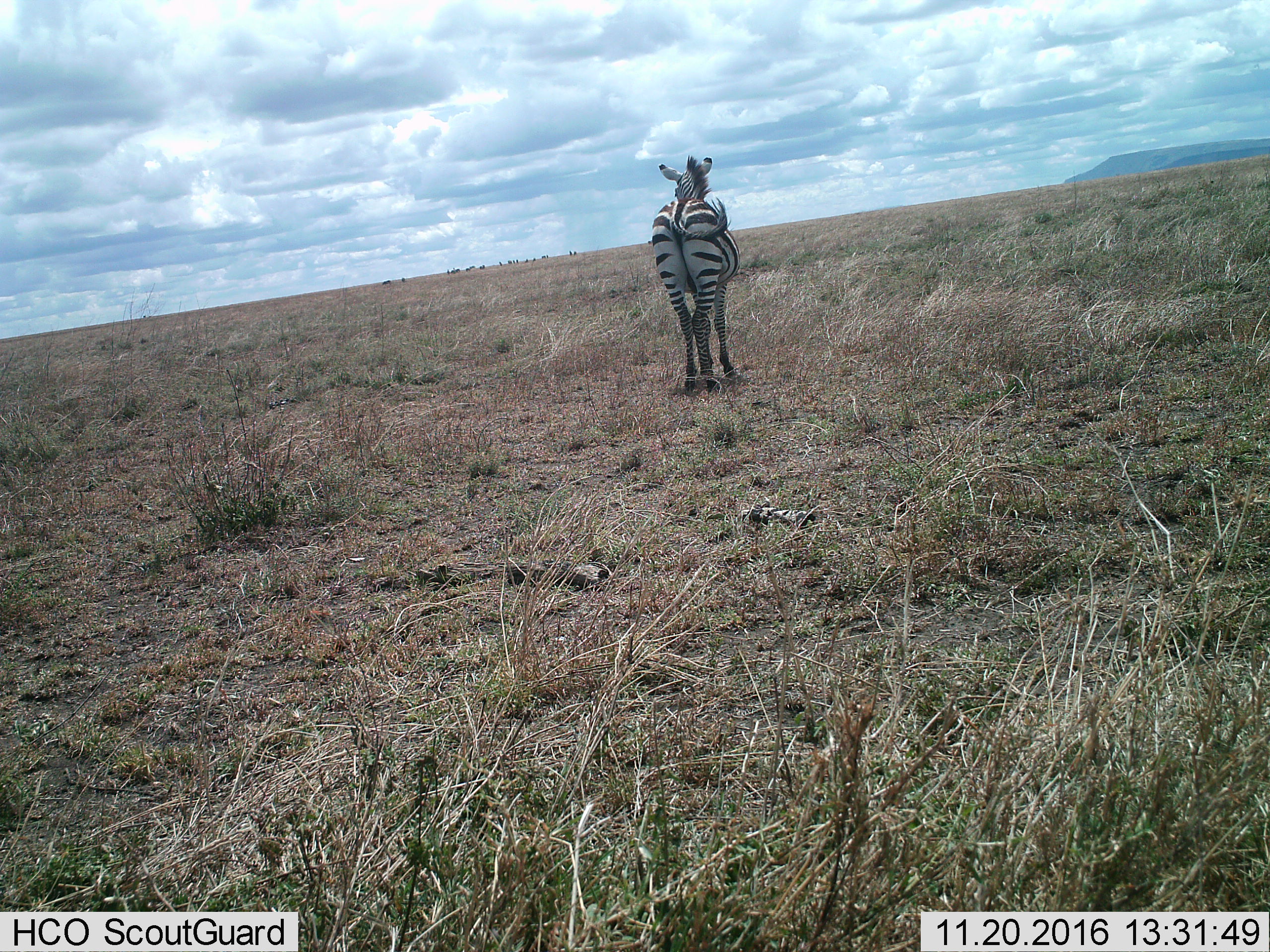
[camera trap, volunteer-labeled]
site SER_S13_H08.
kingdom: Animalia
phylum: Chordata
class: Mammalia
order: Perissodactyla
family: Equidae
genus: Equus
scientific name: Equus quagga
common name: plains zebra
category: zebraplains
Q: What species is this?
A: Zebraplains (plains zebra) (Equus quagga).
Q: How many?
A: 1.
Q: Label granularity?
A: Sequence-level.